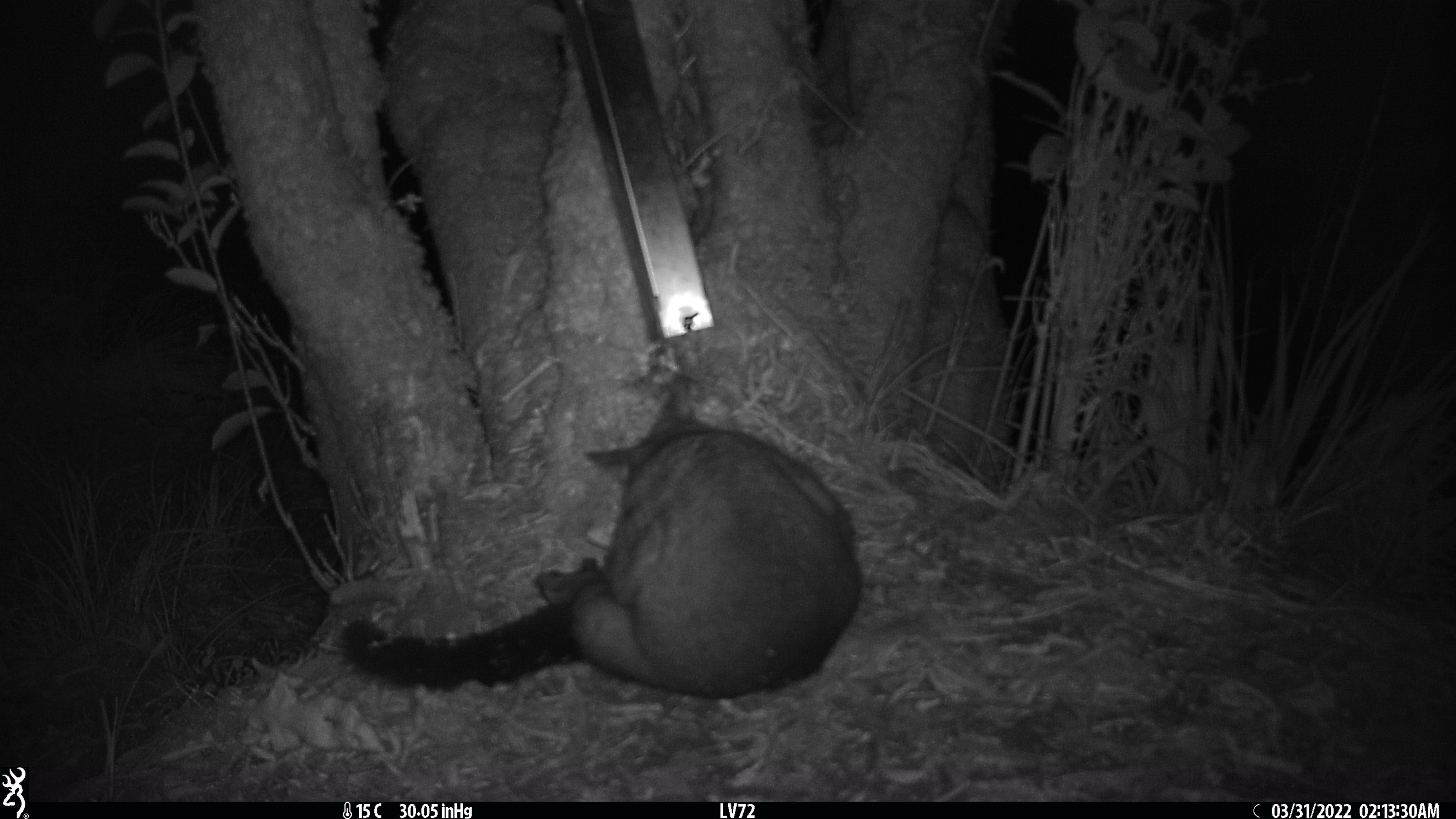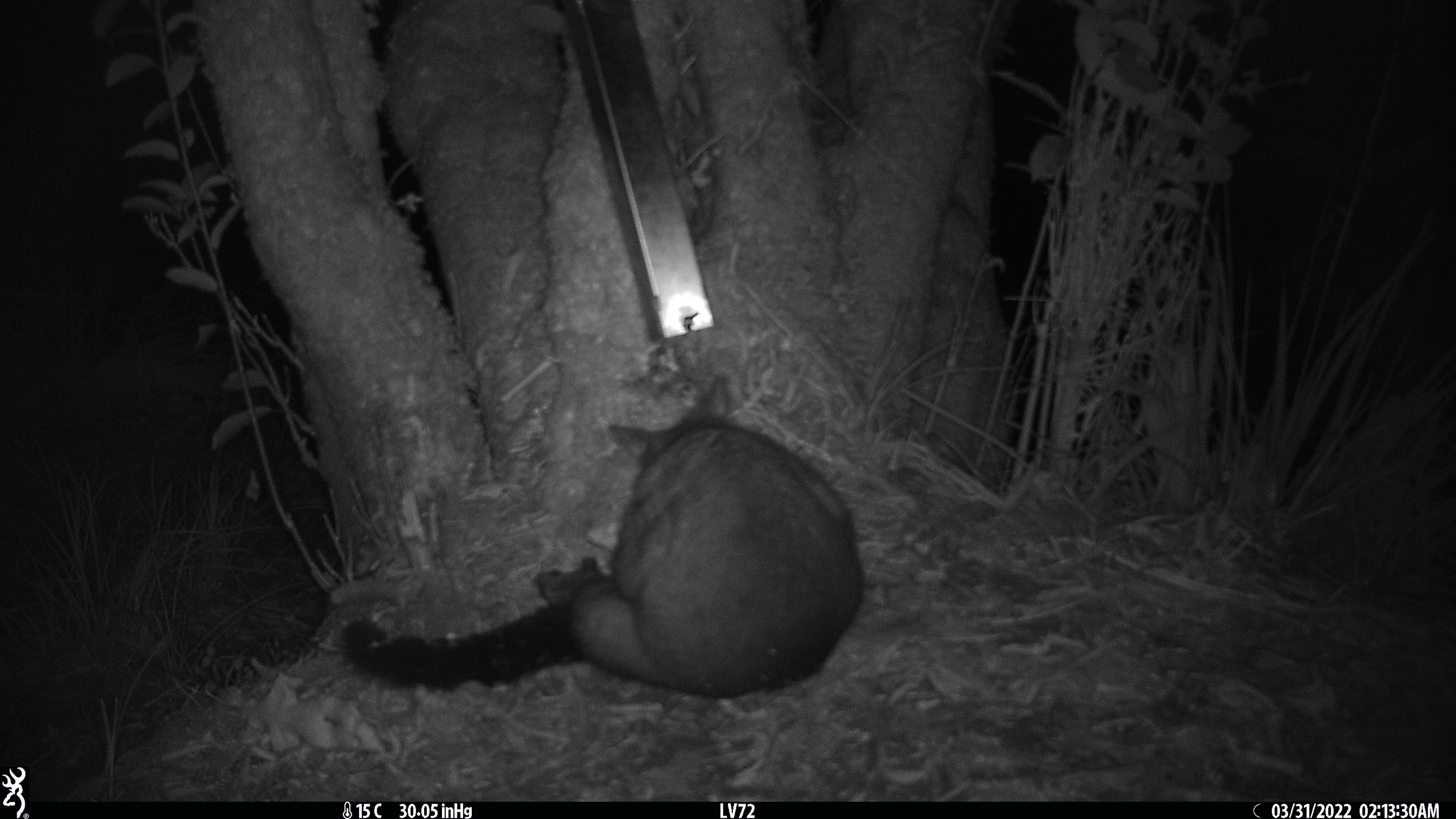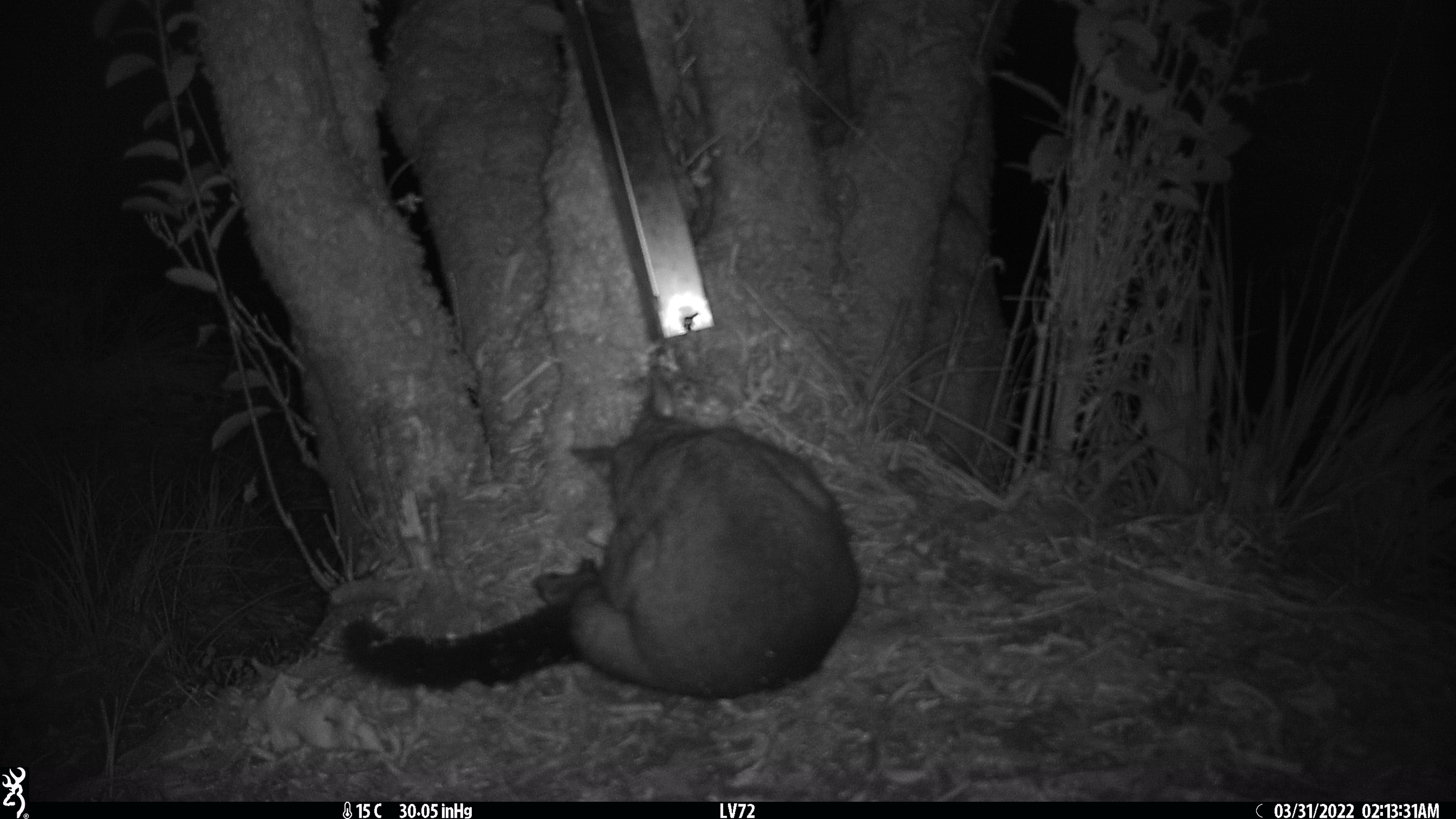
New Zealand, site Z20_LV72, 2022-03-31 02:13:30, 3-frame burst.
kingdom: Animalia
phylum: Chordata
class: Mammalia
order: Diprotodontia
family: Phalangeridae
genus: Trichosurus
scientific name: Trichosurus vulpecula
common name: common brushtail possum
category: possum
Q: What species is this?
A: Possum (common brushtail possum) (Trichosurus vulpecula).